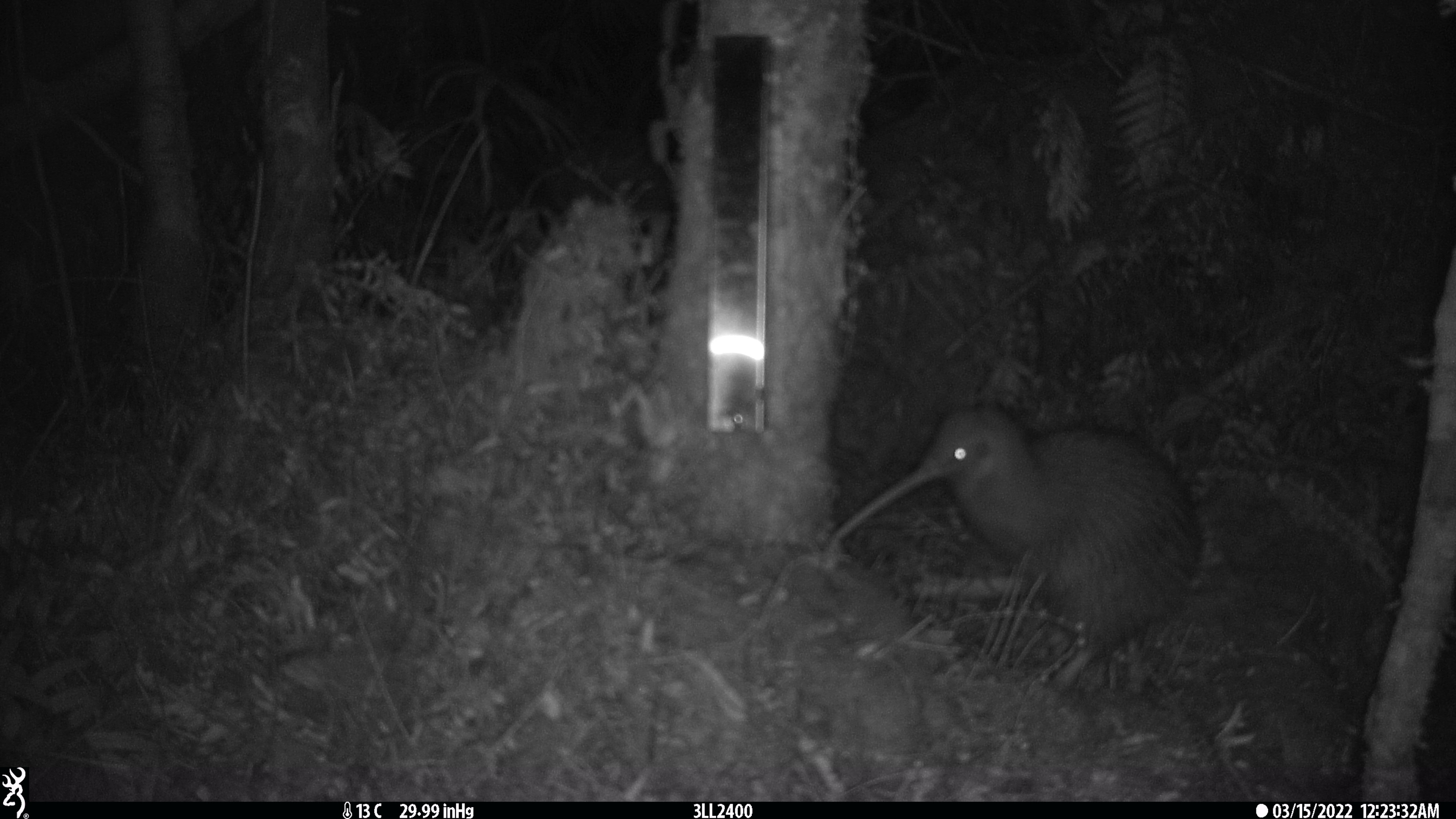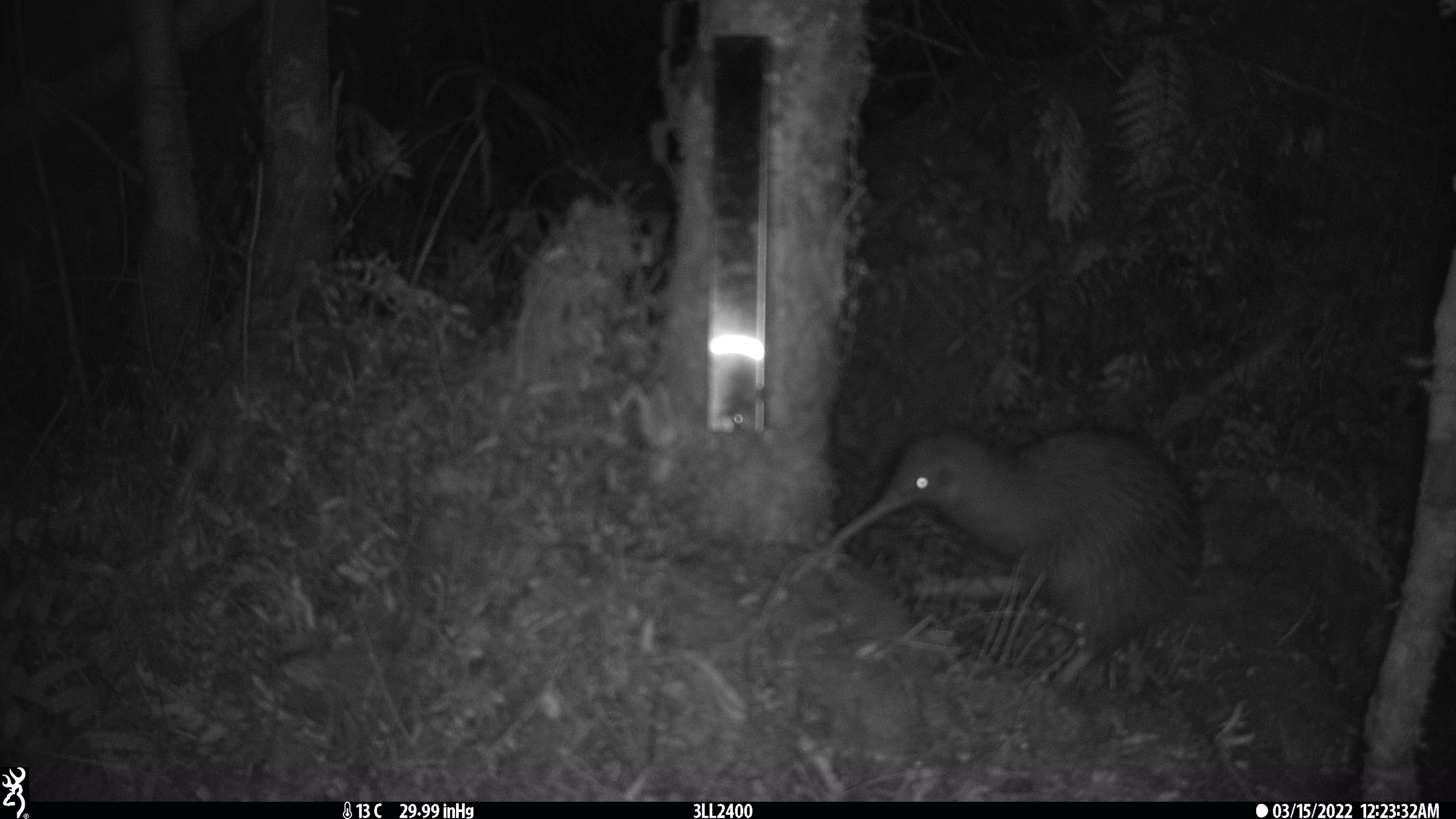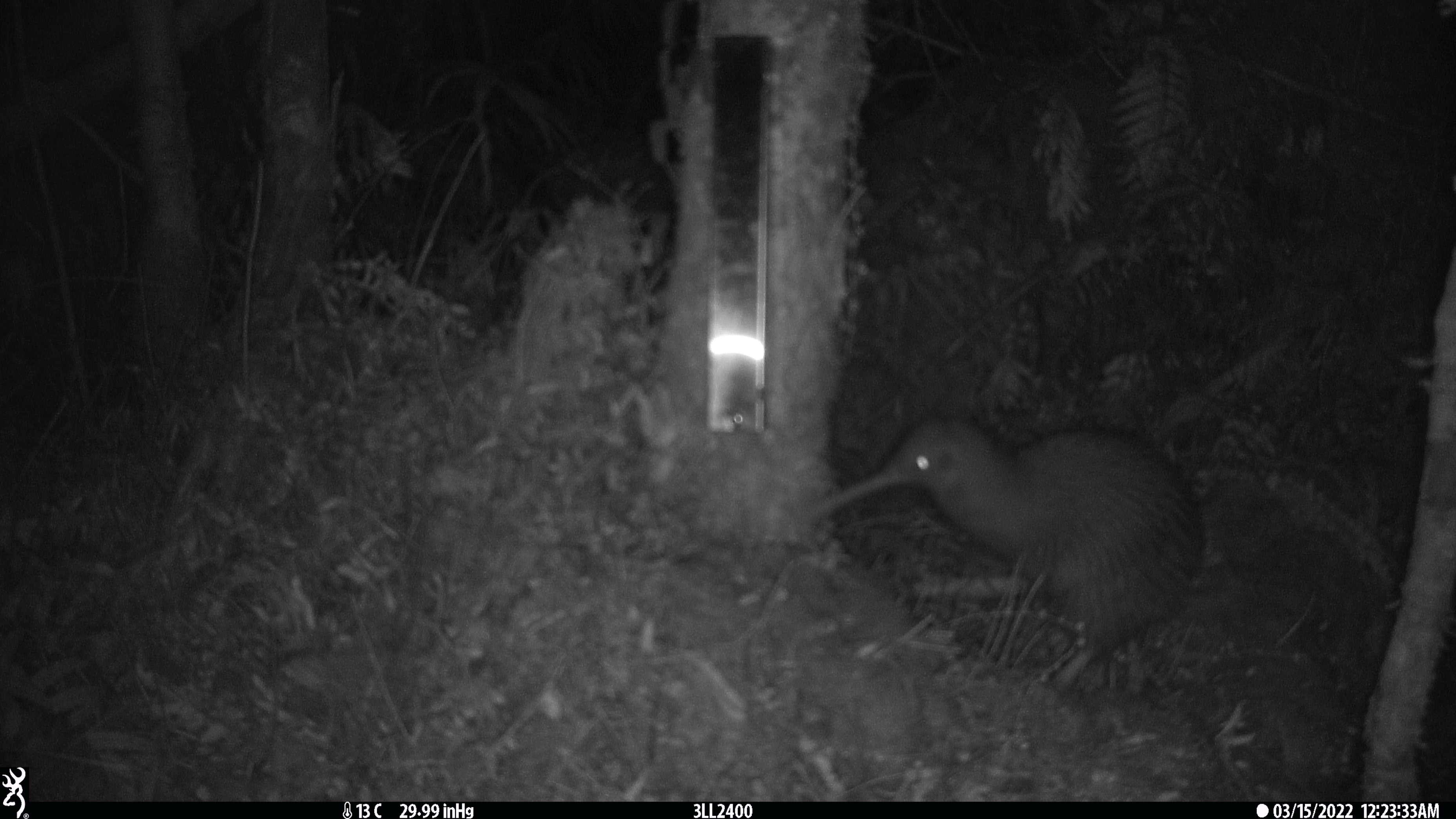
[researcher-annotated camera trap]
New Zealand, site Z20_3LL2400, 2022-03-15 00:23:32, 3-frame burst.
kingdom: Animalia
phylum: Chordata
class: Aves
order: Apterygiformes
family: Apterygidae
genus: Apteryx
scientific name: Apteryx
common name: kiwi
Kiwi (Apteryx).